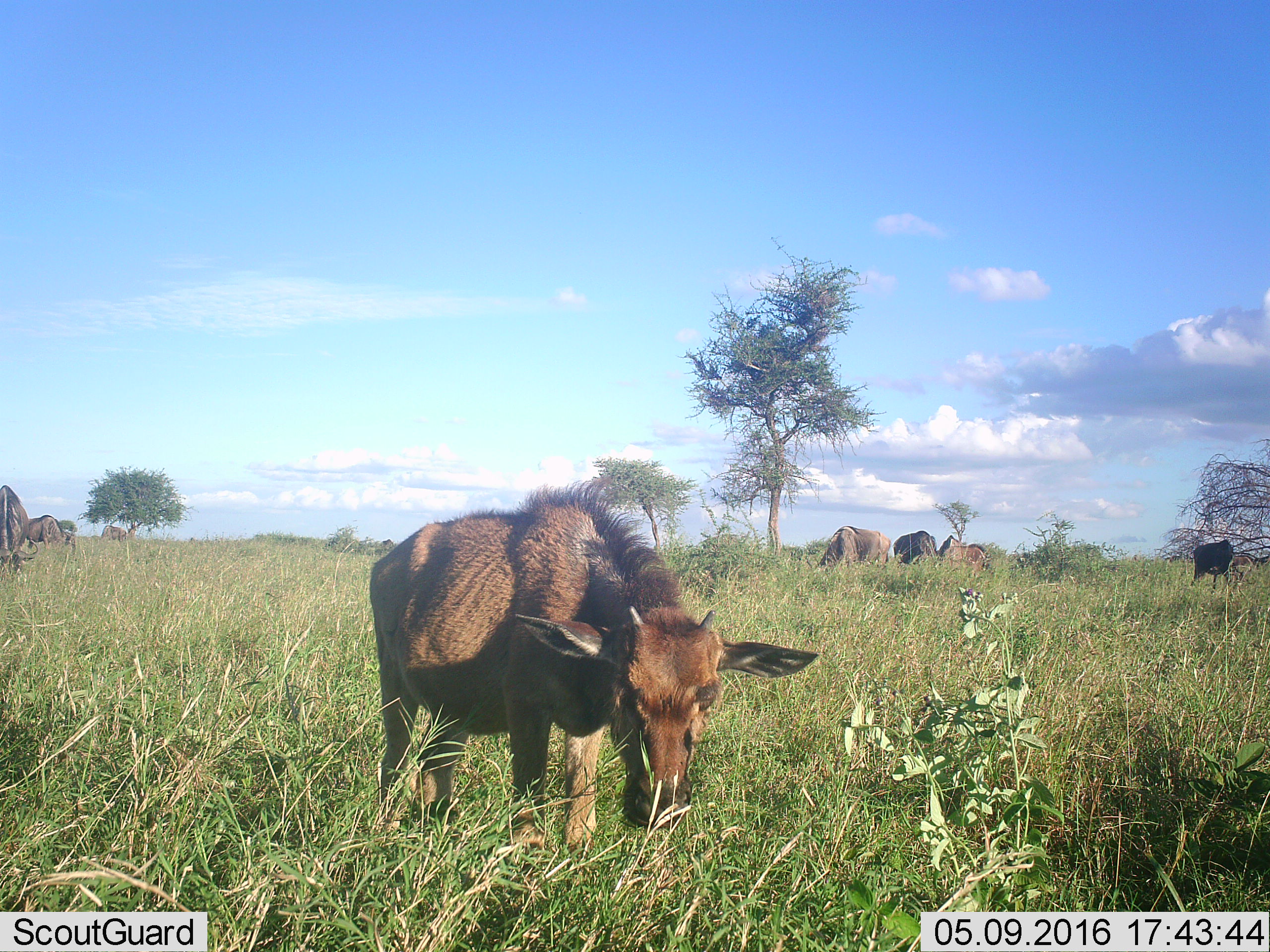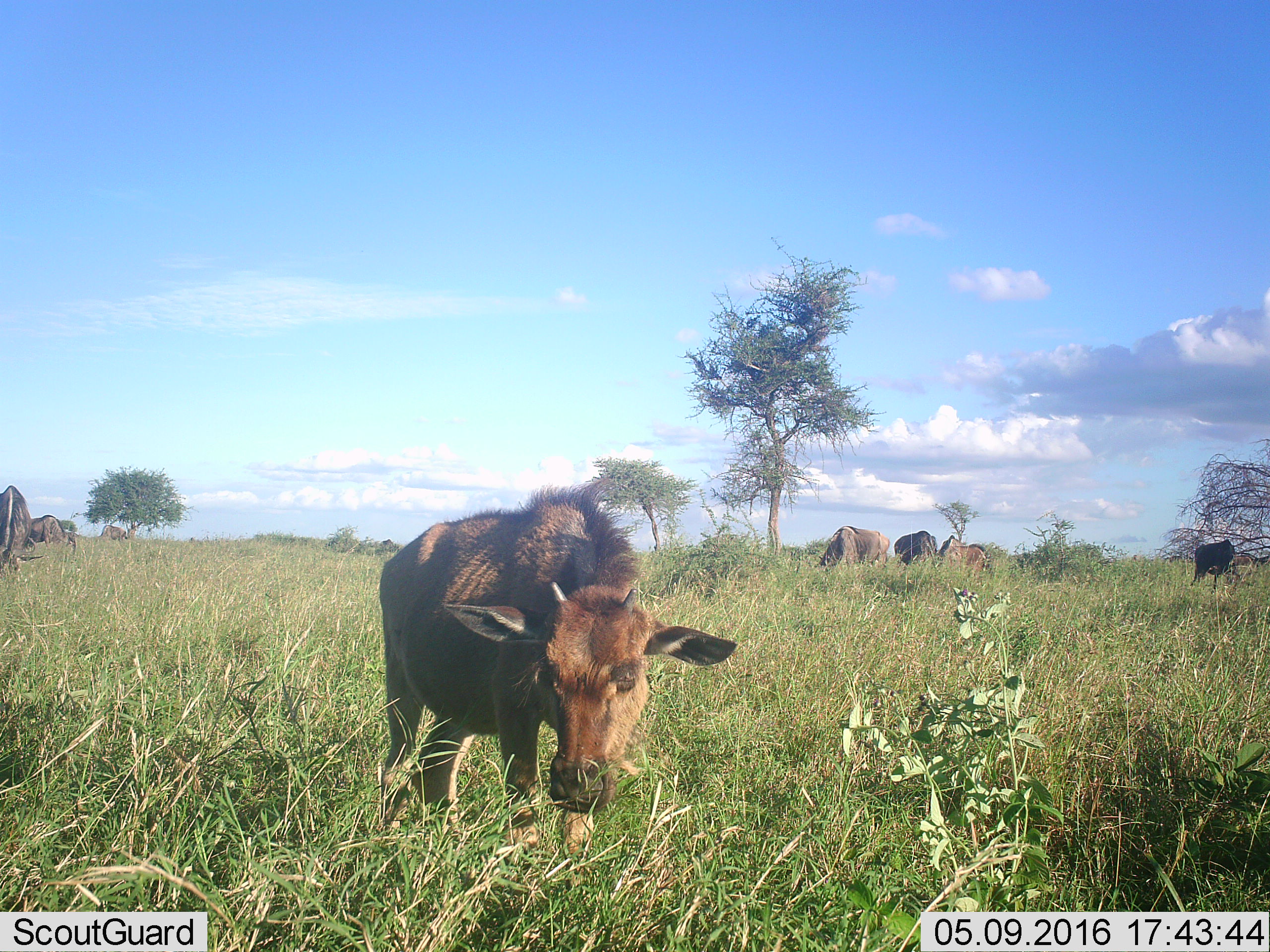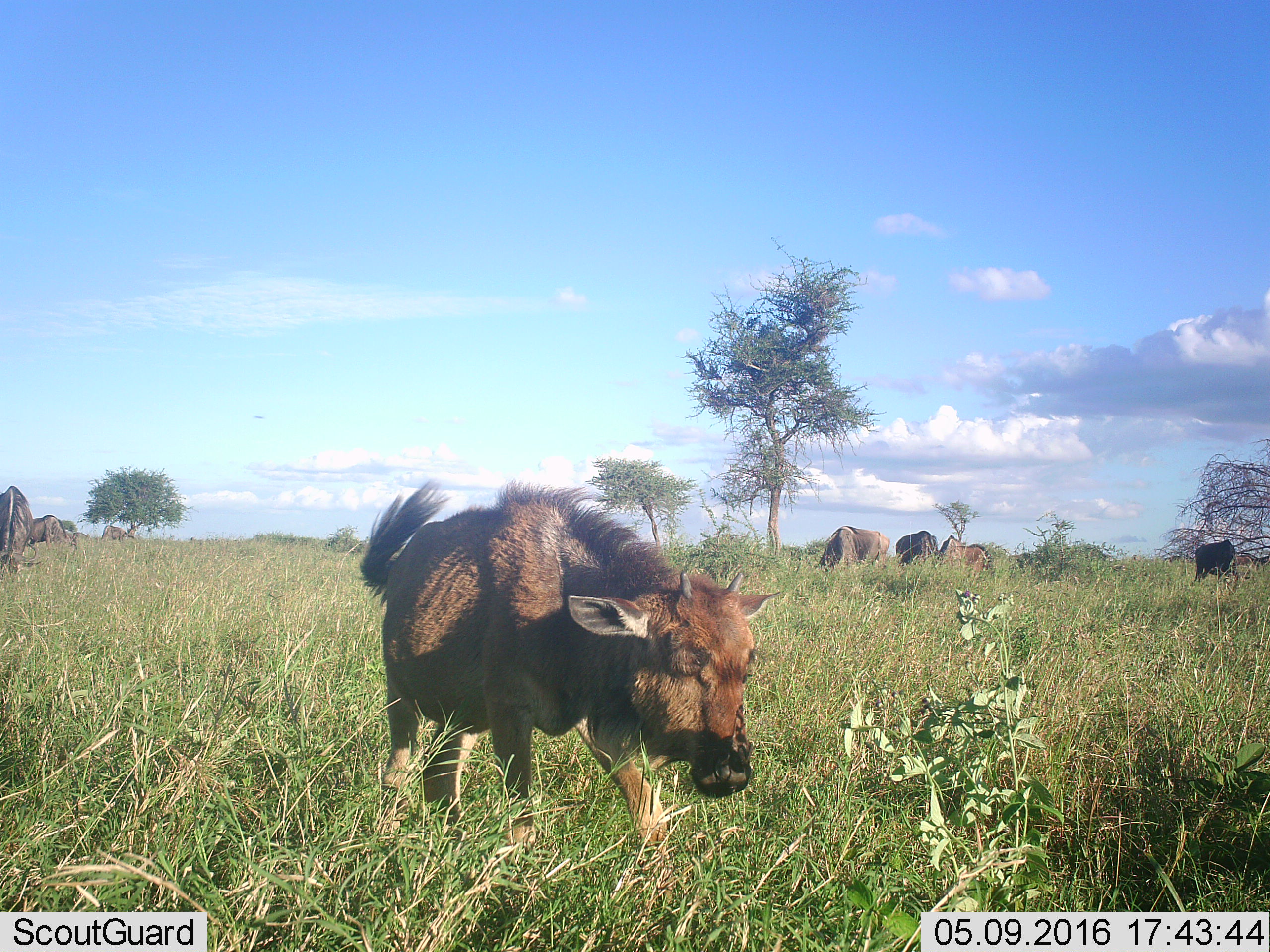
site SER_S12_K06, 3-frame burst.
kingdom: Animalia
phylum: Chordata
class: Mammalia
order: Artiodactyla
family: Bovidae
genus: Connochaetes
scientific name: Connochaetes taurinus taurinus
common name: blue wildebeest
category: wildebeestblue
Wildebeestblue (blue wildebeest) (Connochaetes taurinus taurinus), count 9. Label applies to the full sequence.